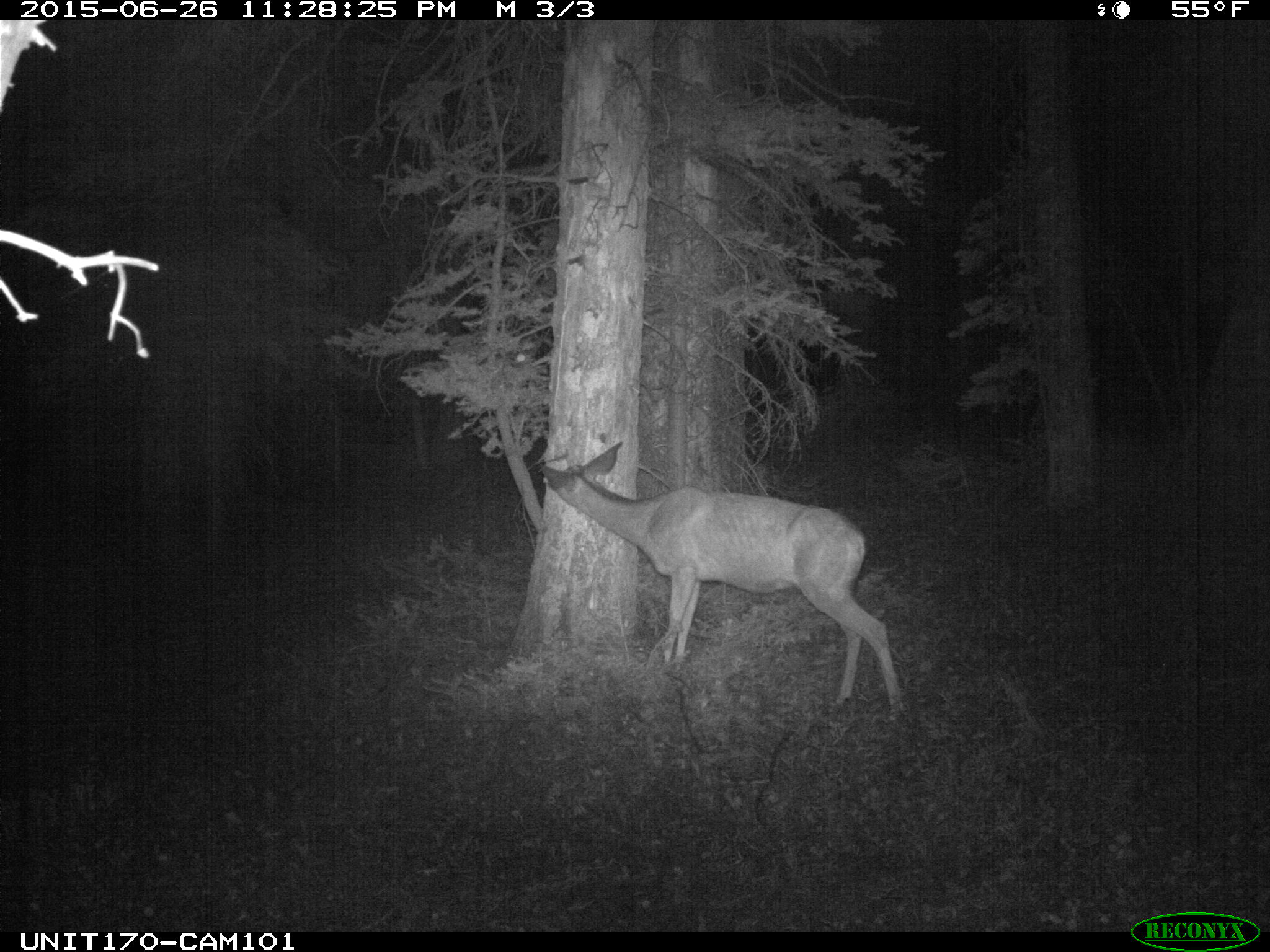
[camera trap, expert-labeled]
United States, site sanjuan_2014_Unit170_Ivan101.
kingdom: Animalia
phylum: Chordata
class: Mammalia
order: Artiodactyla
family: Cervidae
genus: Odocoileus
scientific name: Odocoileus hemionus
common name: mule deer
Odocoileus hemionus (mule deer).